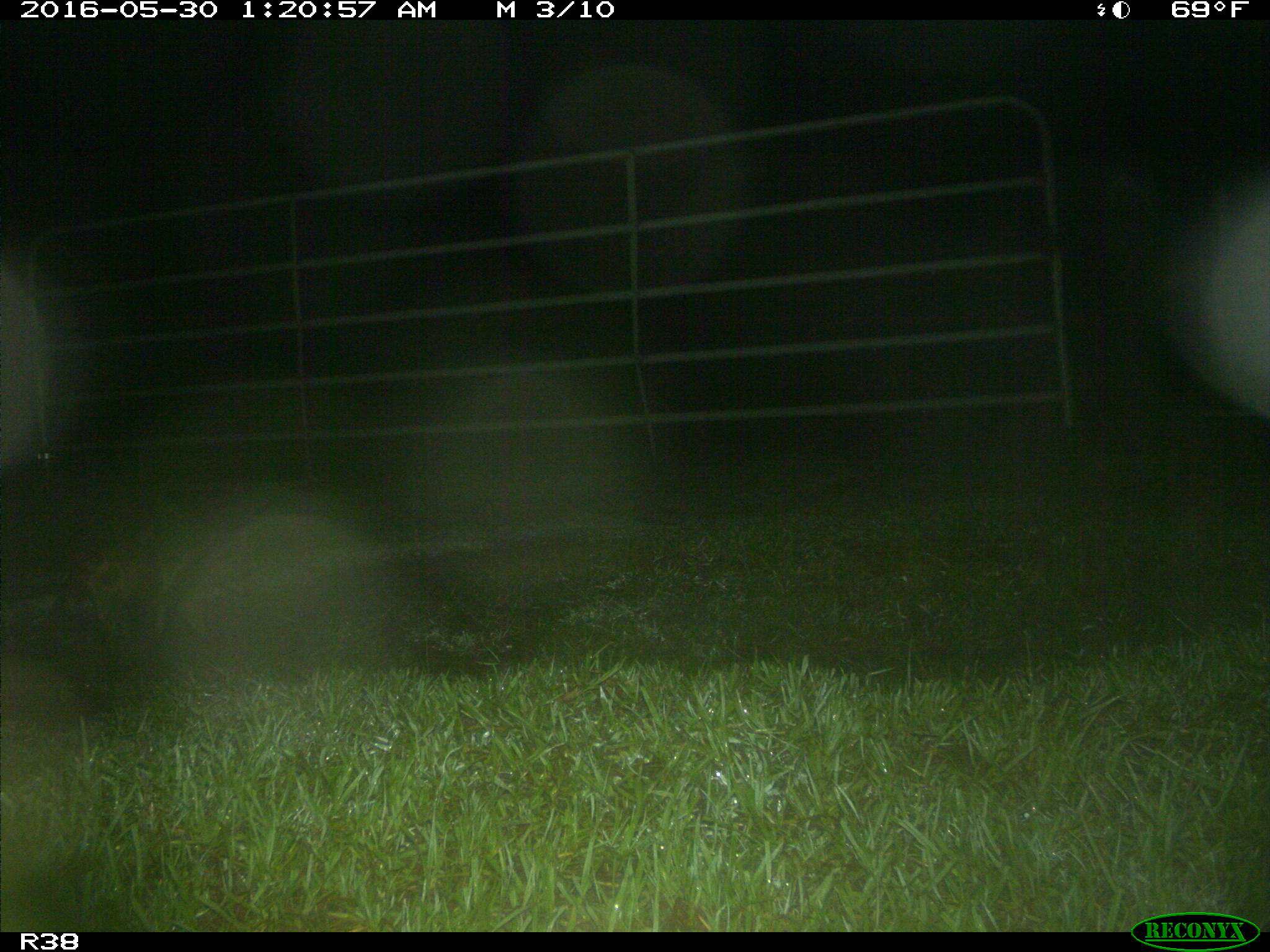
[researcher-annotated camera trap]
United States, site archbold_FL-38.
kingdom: Animalia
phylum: Chordata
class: Mammalia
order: Carnivora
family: Procyonidae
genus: Procyon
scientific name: Procyon lotor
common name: common raccoon